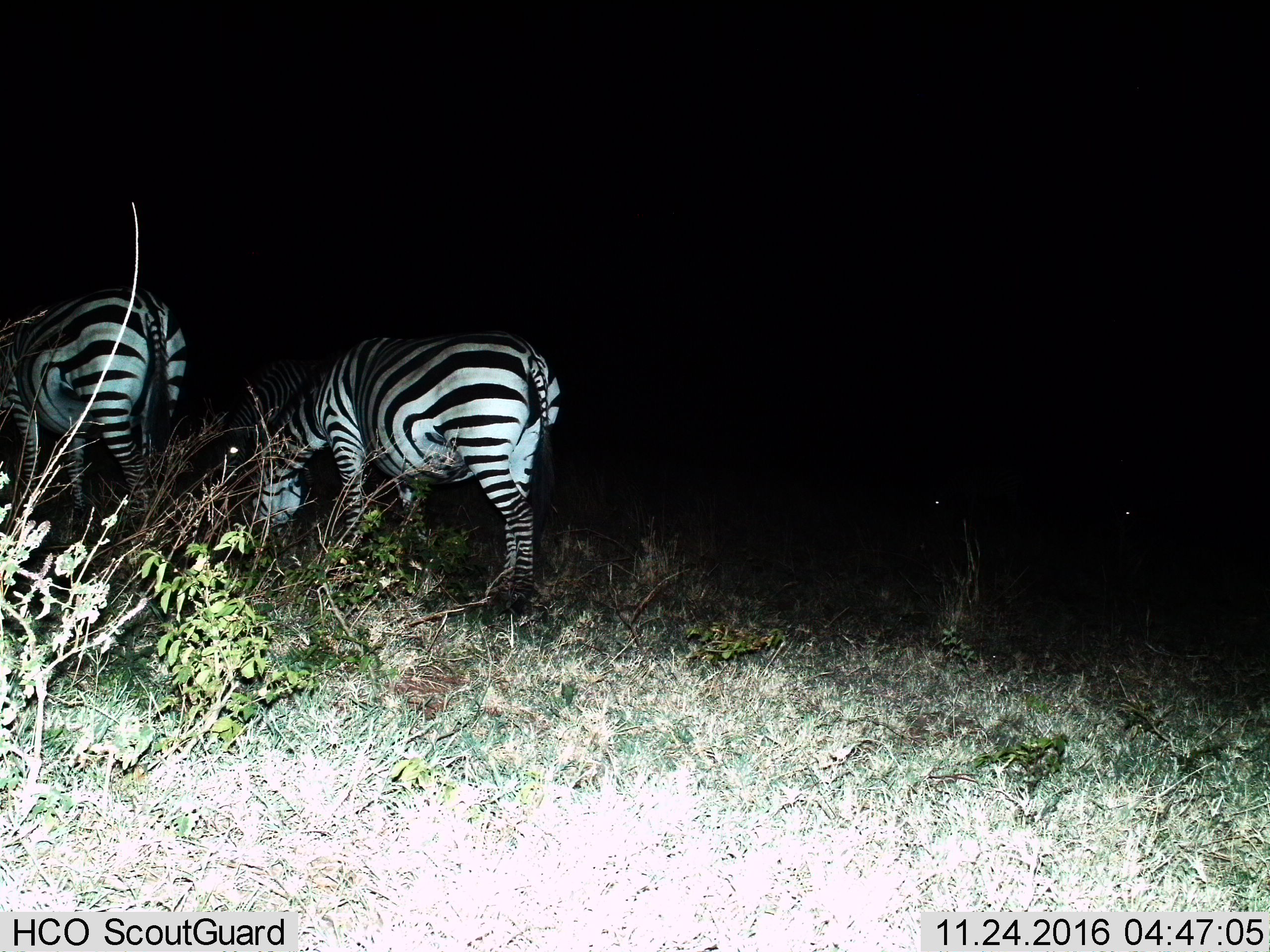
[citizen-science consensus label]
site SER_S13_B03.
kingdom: Animalia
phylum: Chordata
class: Mammalia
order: Perissodactyla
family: Equidae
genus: Equus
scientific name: Equus quagga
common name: plains zebra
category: zebraplains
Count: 2.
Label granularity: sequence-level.